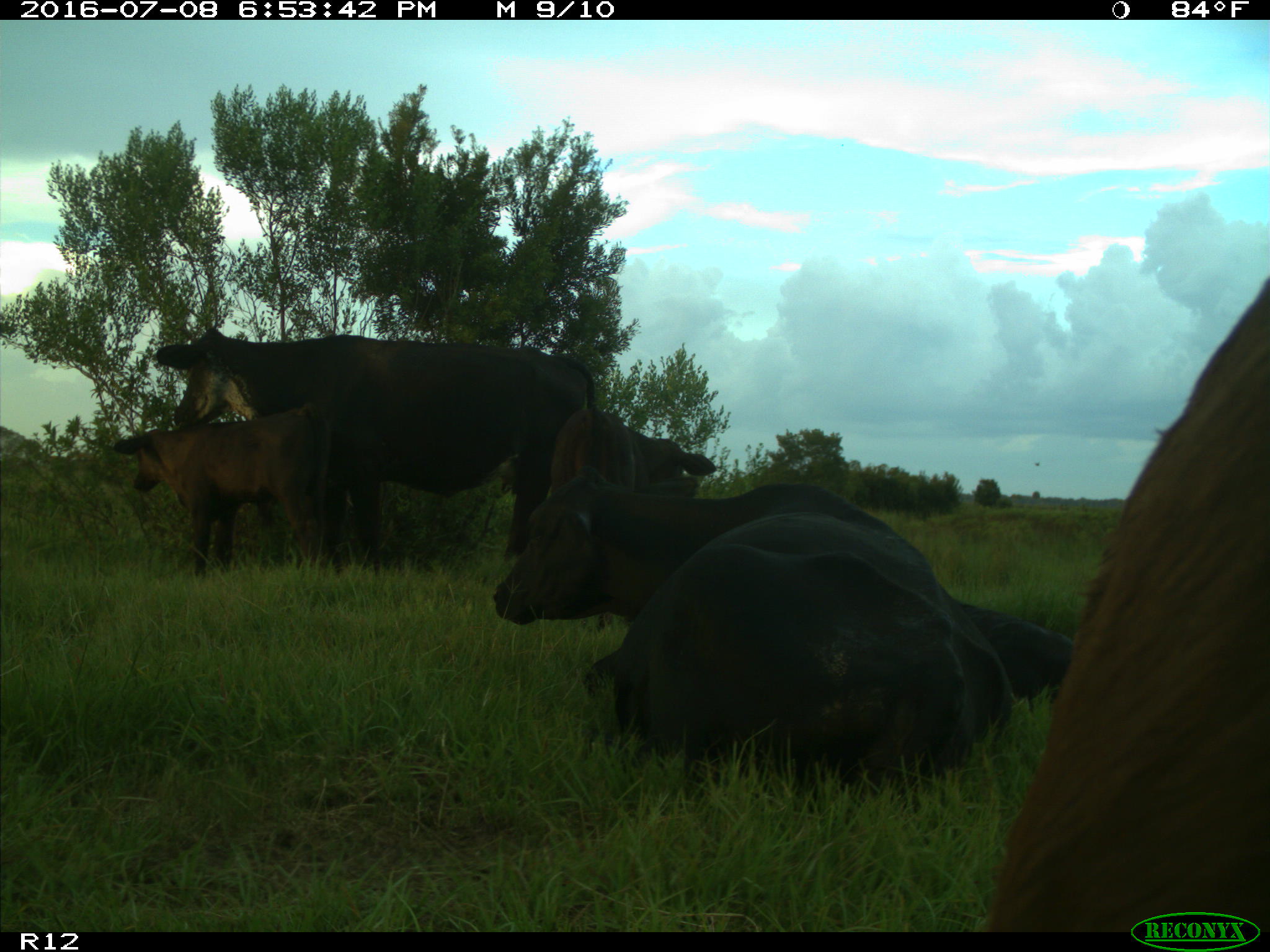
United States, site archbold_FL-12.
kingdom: Animalia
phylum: Chordata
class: Mammalia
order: Artiodactyla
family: Bovidae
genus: Bos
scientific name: Bos taurus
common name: domestic cow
Bos taurus (domestic cow).